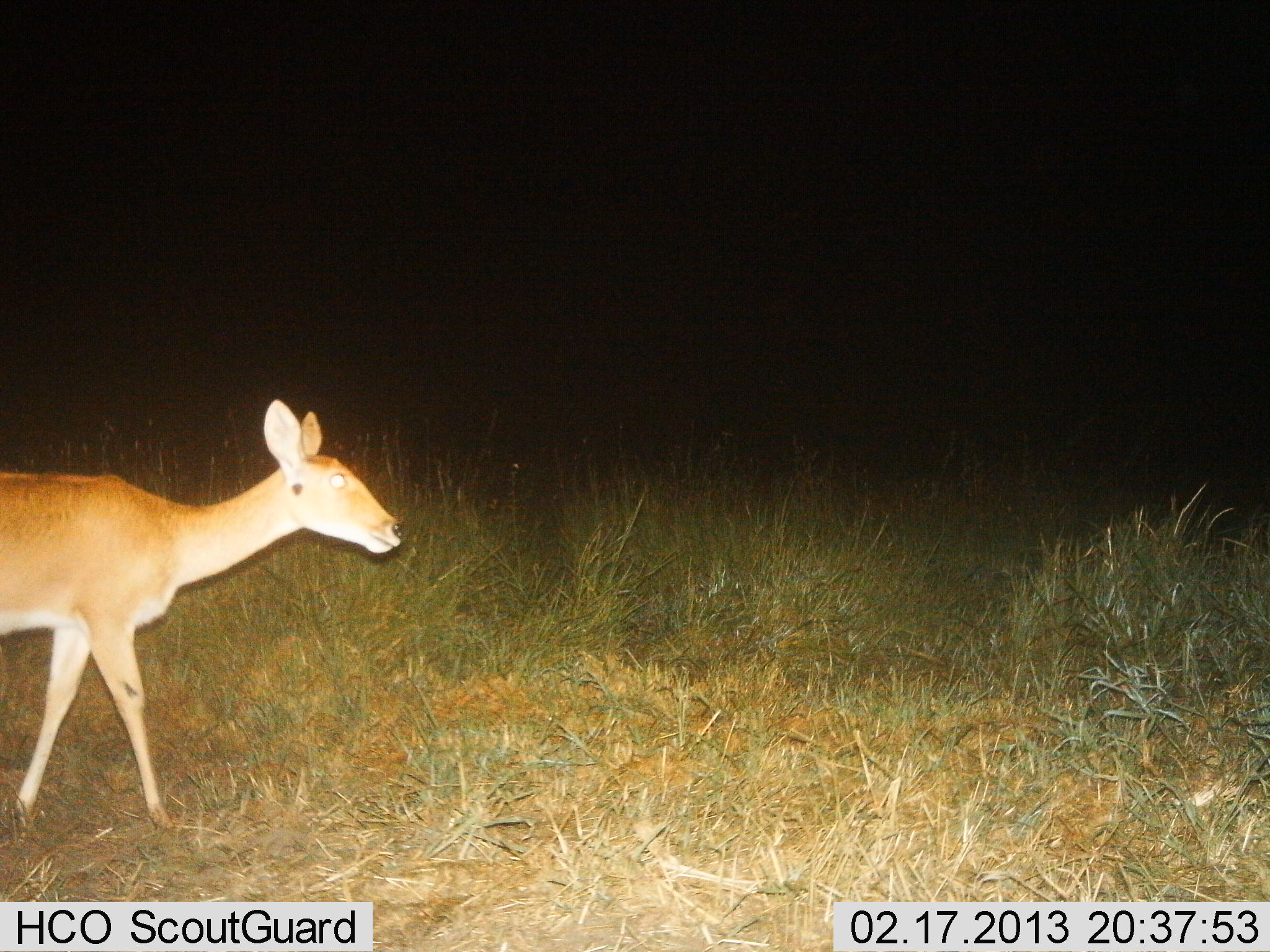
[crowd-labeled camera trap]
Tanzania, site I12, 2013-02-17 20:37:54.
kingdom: Animalia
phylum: Chordata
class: Mammalia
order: Artiodactyla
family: Bovidae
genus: Redunca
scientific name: Redunca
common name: reedbuck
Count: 1.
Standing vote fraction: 27%.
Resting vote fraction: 0%.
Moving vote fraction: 73%.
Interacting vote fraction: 0%.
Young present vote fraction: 0%.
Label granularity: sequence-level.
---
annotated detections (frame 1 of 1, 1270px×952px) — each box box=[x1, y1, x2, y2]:
animal: box=[0, 393, 405, 828]